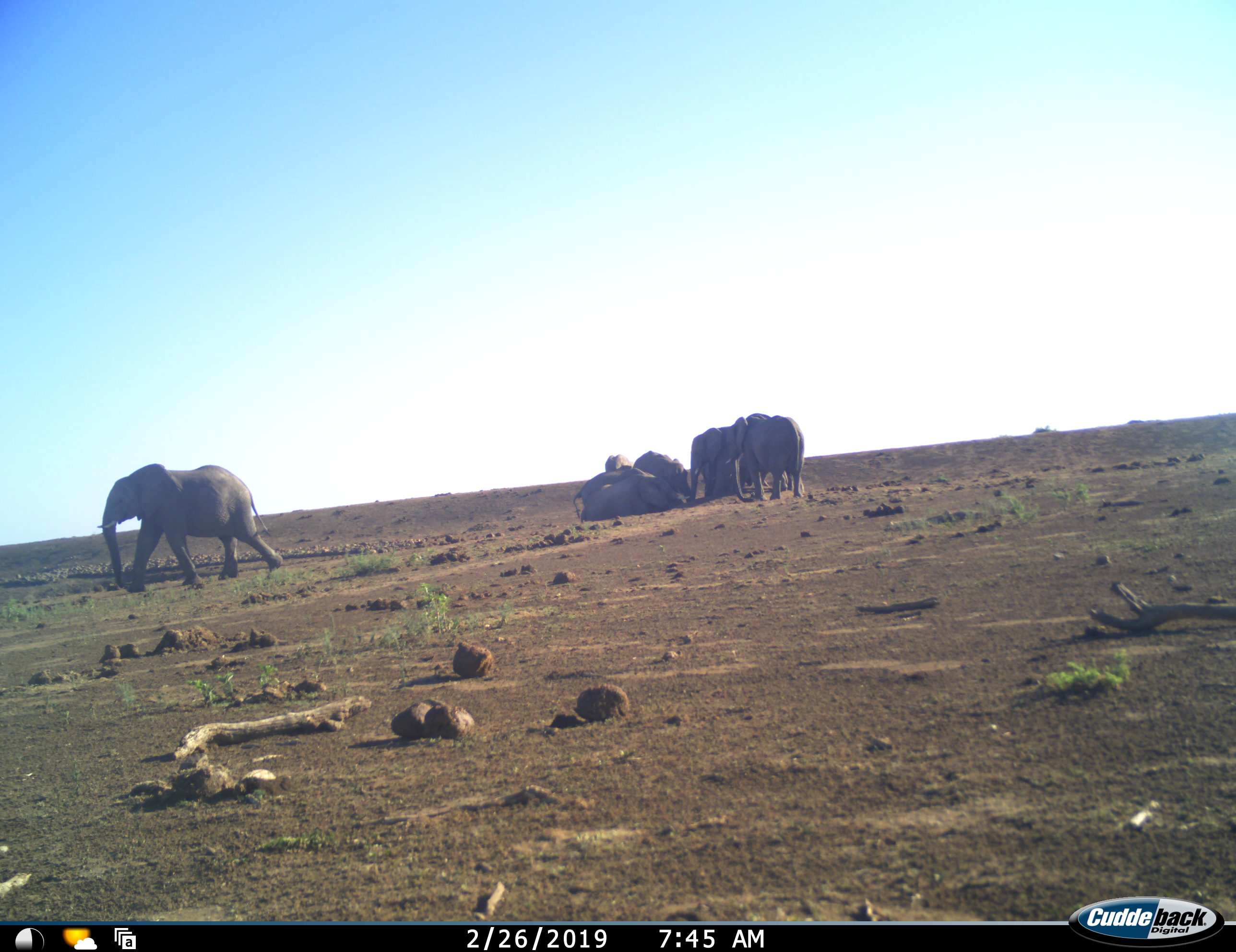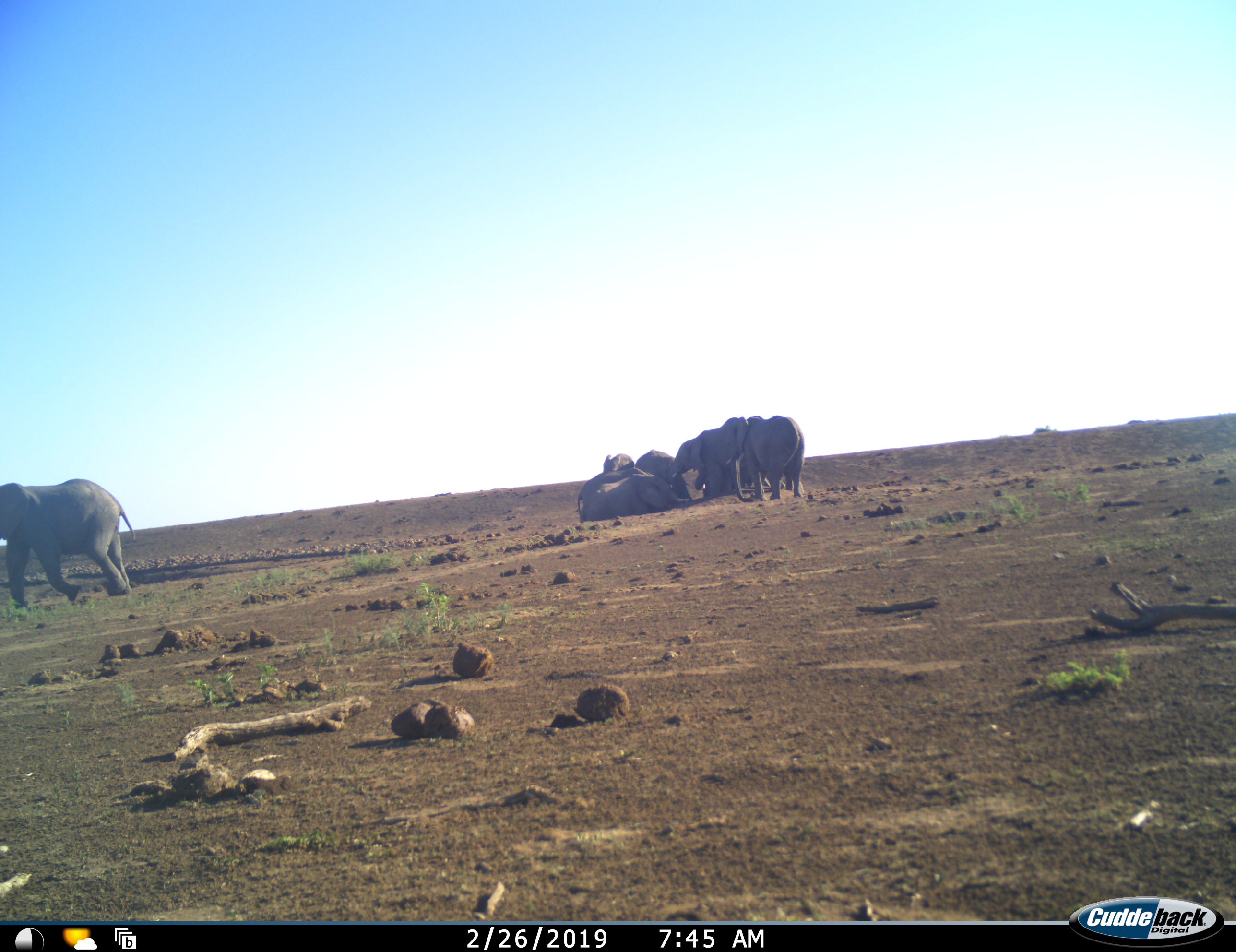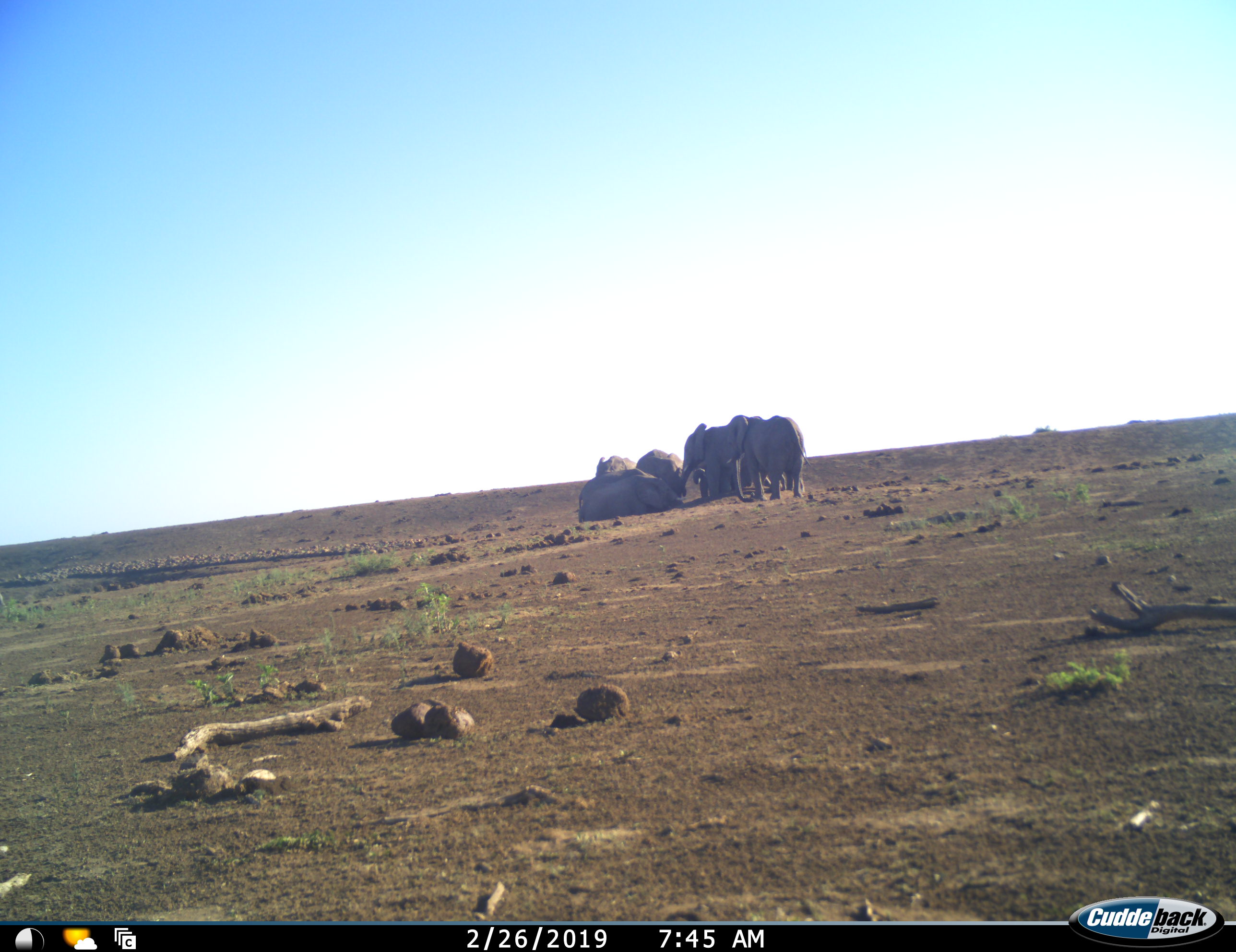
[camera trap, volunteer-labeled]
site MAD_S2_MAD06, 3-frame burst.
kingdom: Animalia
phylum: Chordata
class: Mammalia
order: Proboscidea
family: Elephantidae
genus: Loxodonta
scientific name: Loxodonta africana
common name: african bush elephant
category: elephant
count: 8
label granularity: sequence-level